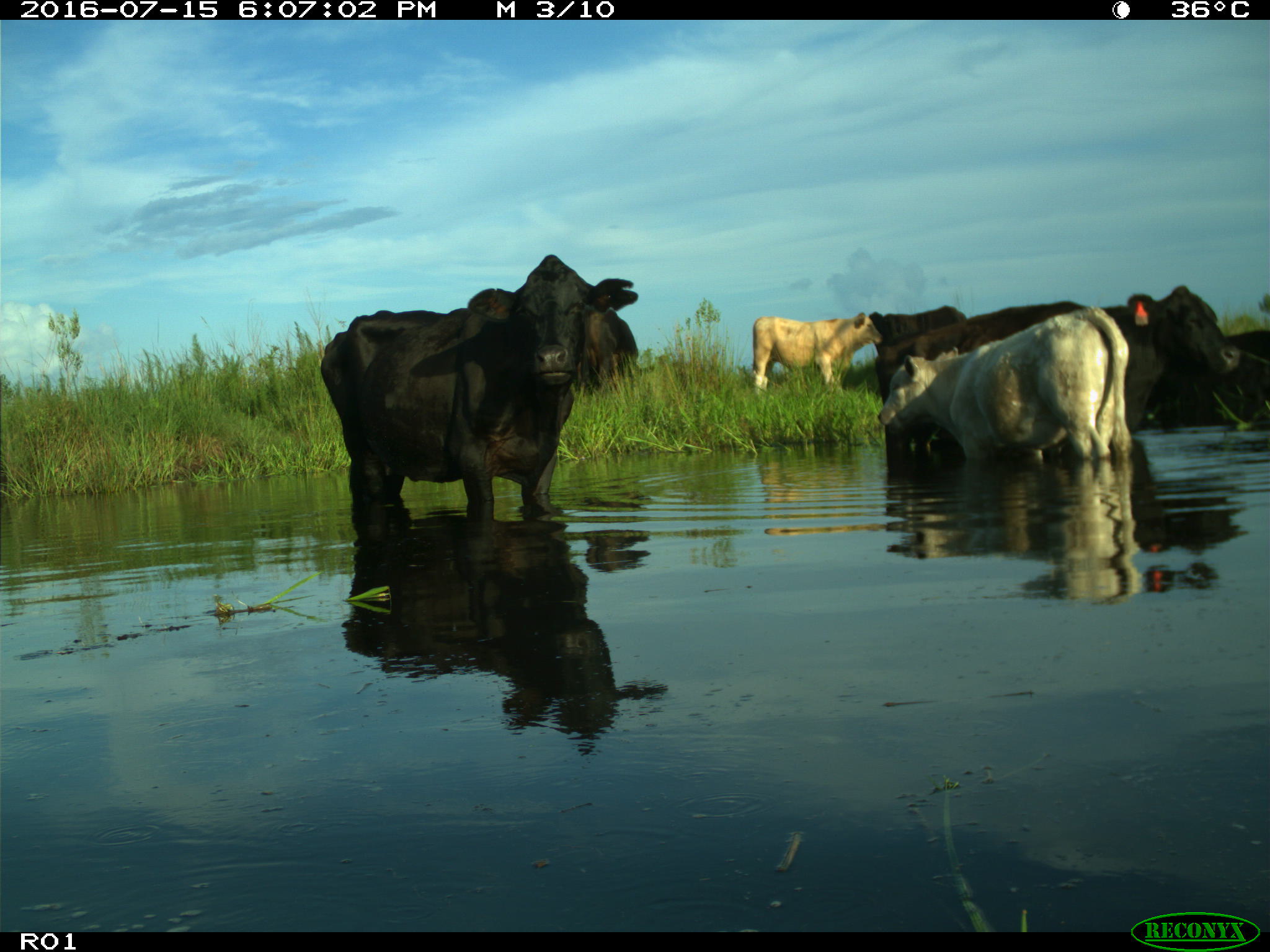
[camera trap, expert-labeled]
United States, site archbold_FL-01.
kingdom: Animalia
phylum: Chordata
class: Mammalia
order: Artiodactyla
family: Bovidae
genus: Bos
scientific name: Bos taurus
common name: domestic cow